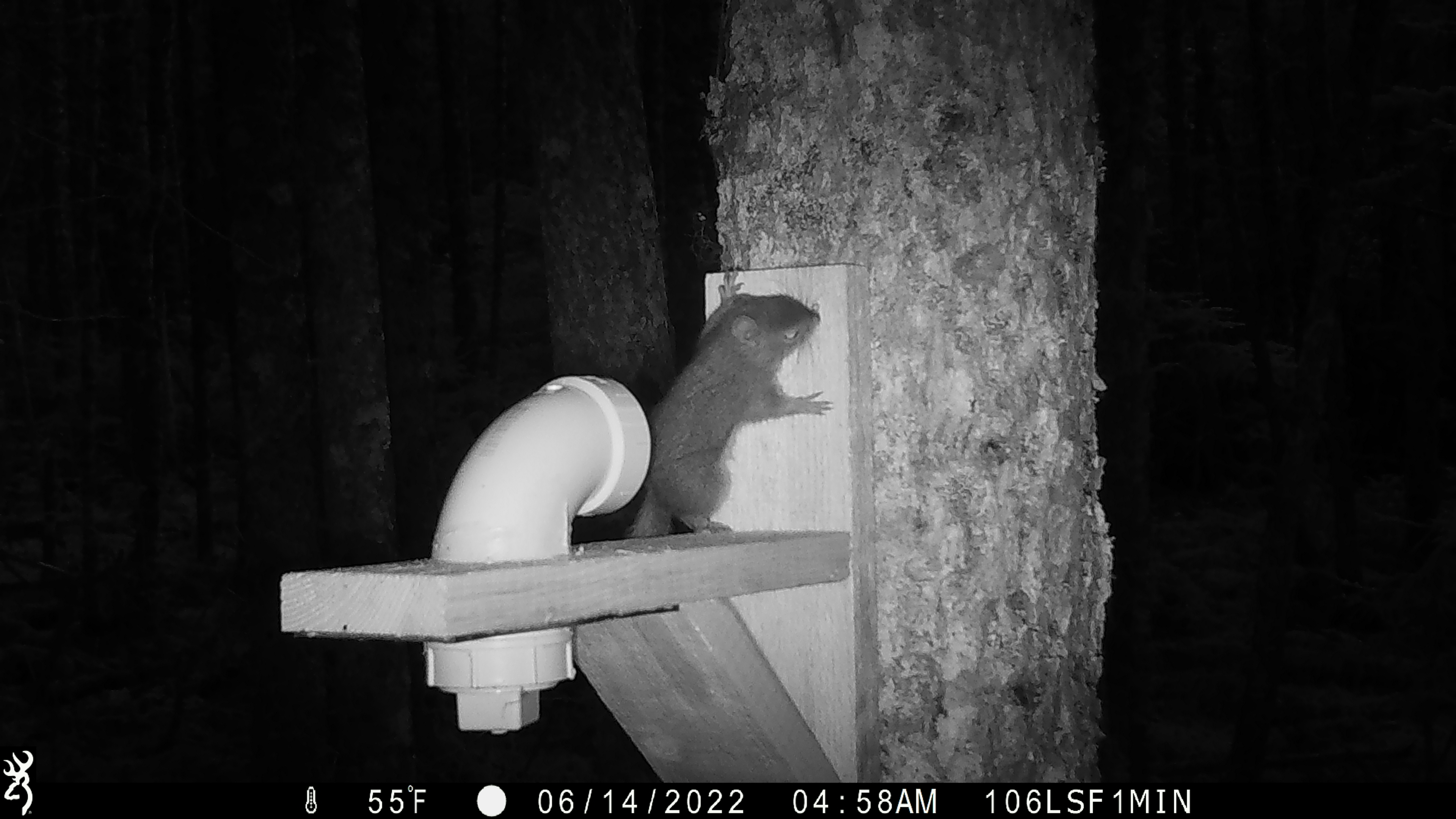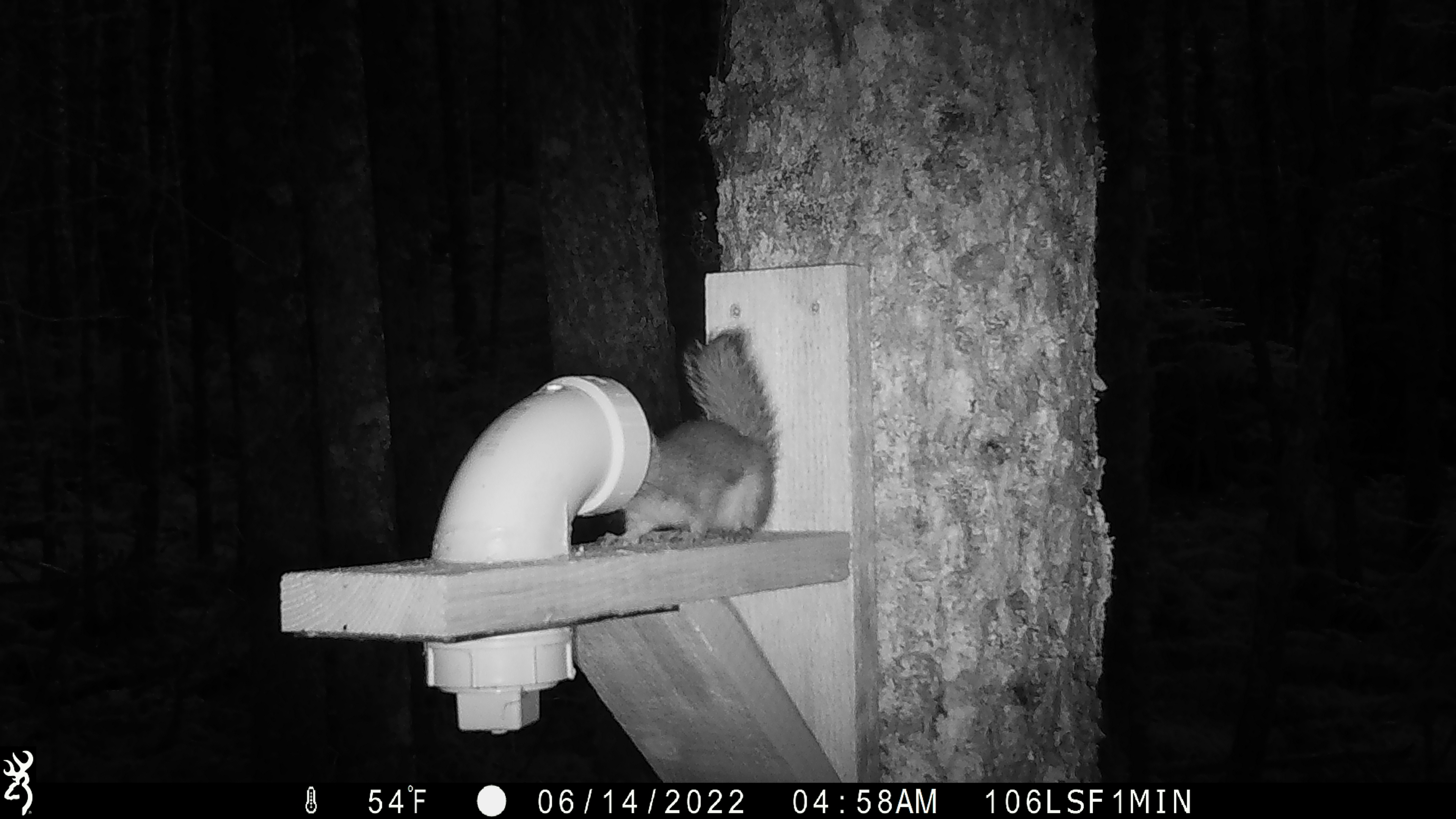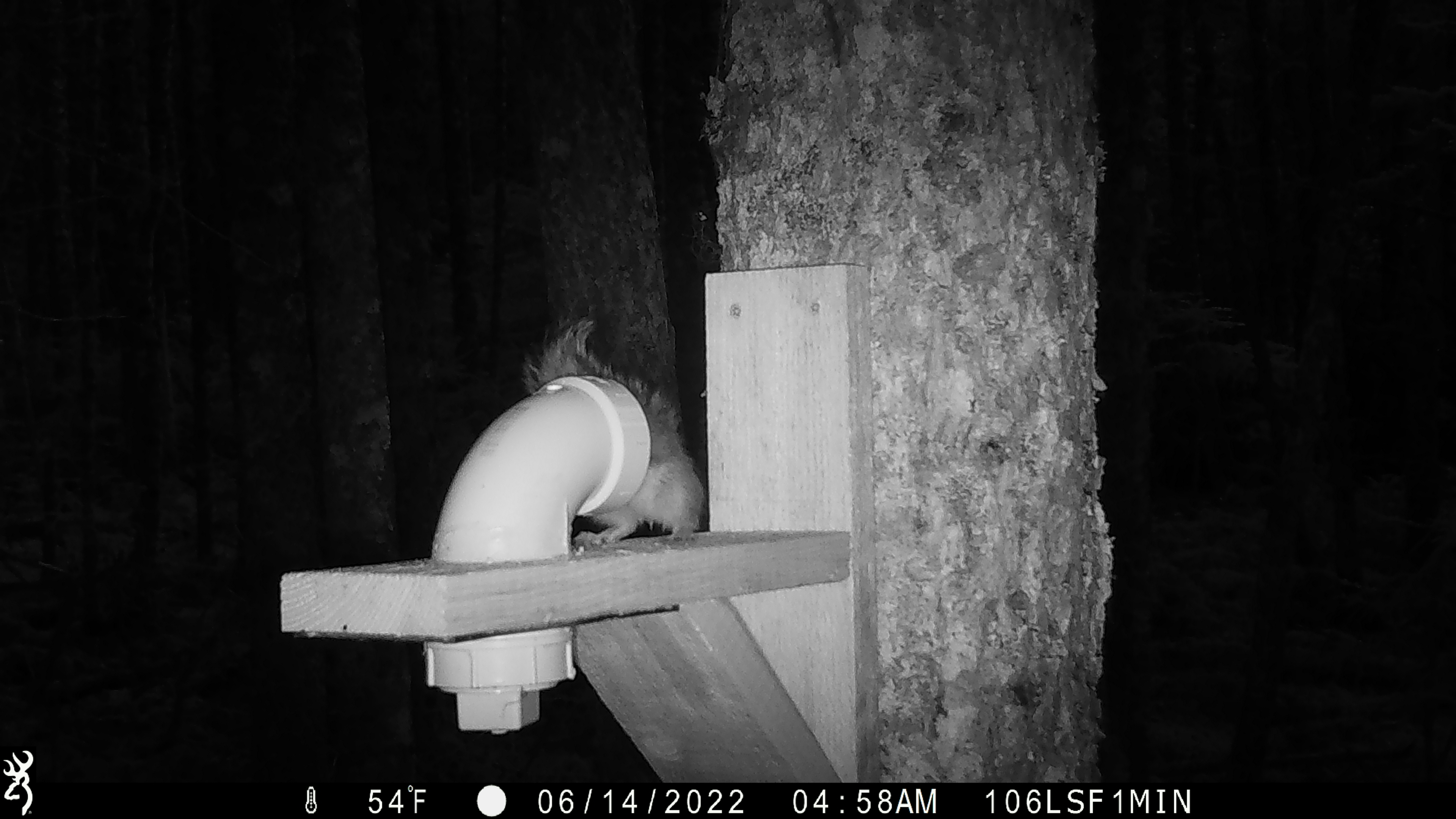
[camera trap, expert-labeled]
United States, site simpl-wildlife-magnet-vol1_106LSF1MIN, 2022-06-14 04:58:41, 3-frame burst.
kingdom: Animalia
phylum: Chordata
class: Mammalia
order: Rodentia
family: Sciuridae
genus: Tamiasciurus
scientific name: Tamiasciurus hudsonicus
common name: red squirrel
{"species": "red squirrel (Tamiasciurus hudsonicus)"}